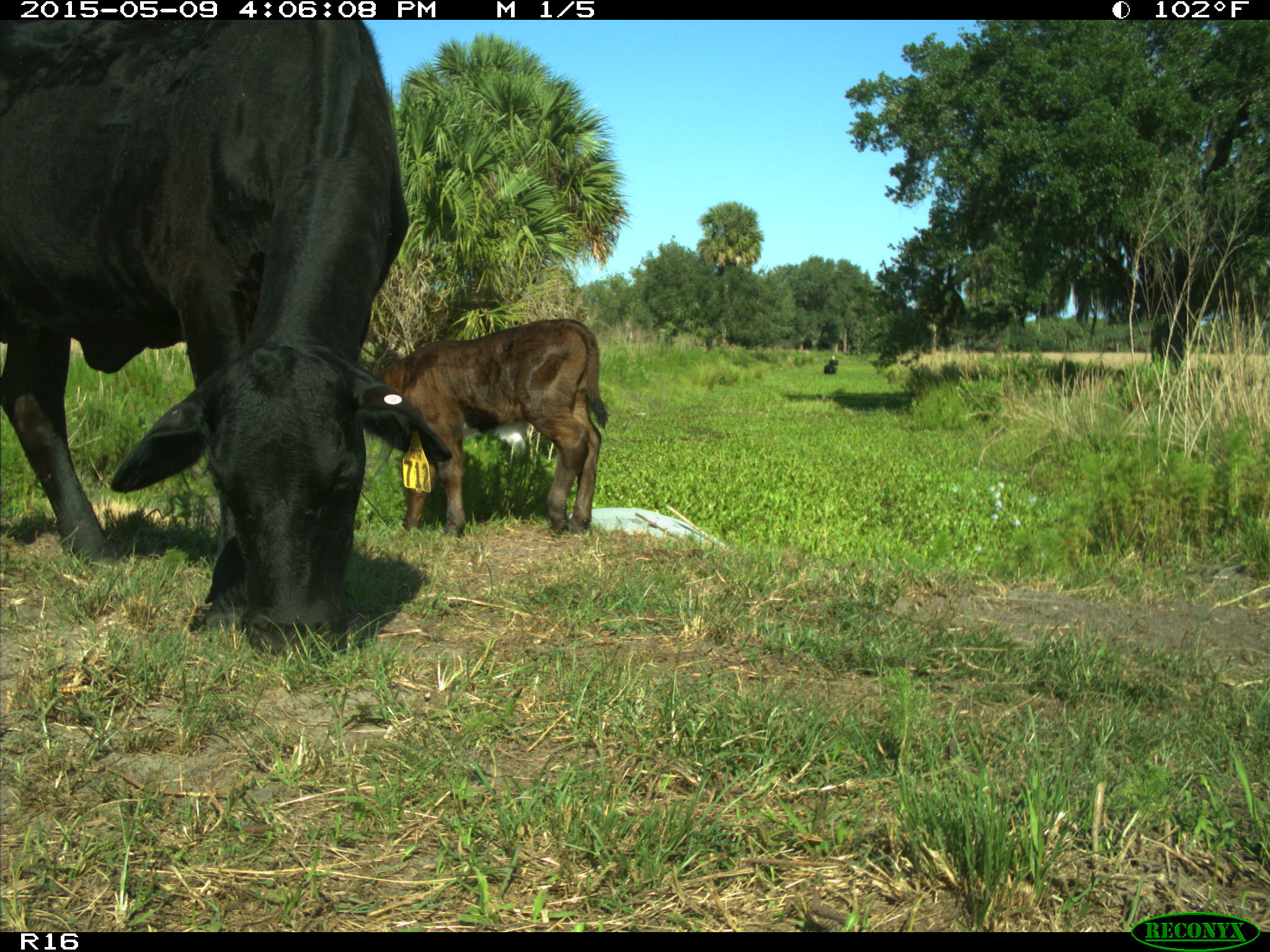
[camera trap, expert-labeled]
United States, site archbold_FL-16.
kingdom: Animalia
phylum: Chordata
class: Mammalia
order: Artiodactyla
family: Bovidae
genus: Bos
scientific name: Bos taurus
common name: domestic cow